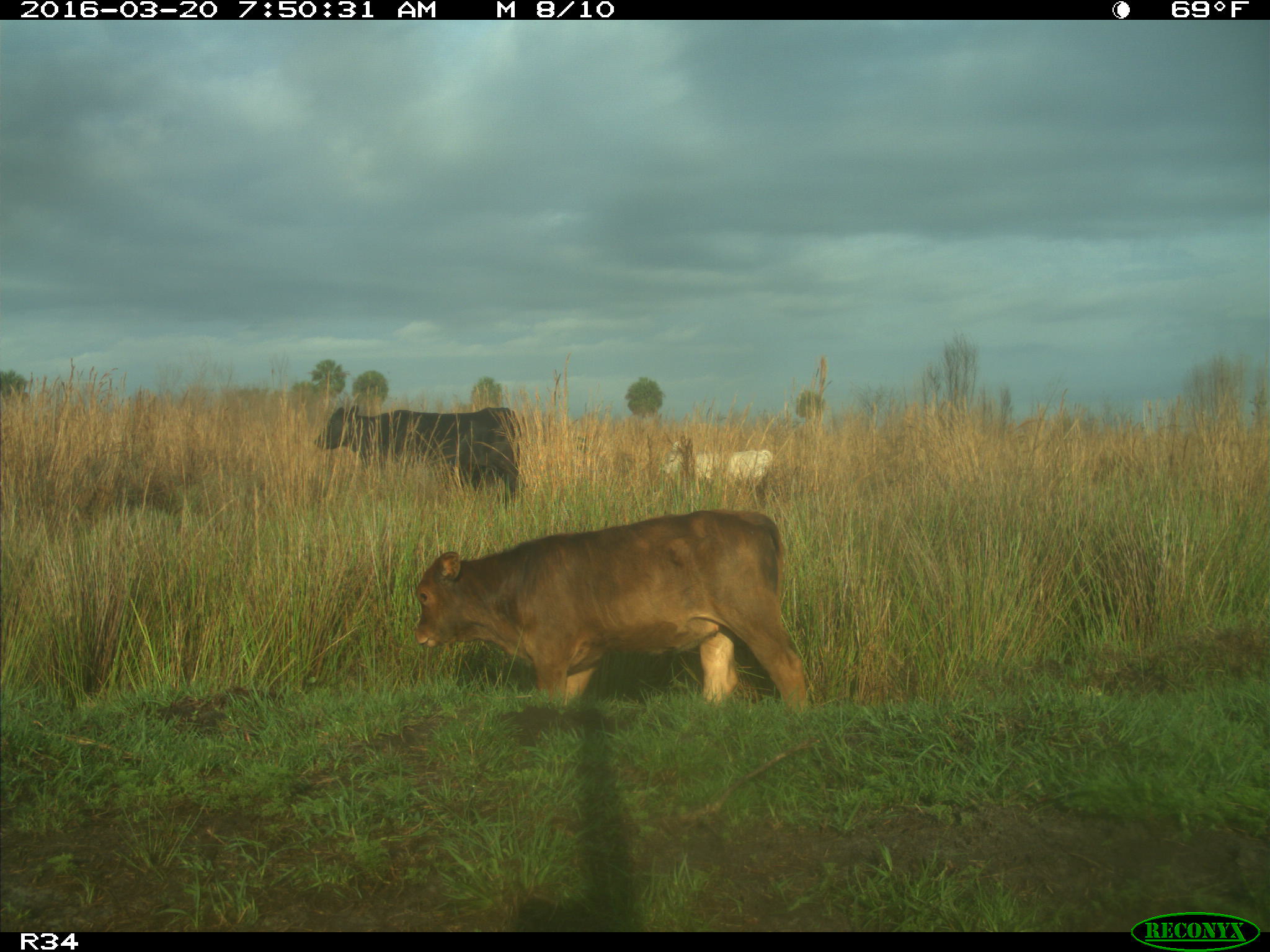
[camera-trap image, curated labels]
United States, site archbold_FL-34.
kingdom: Animalia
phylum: Chordata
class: Mammalia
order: Artiodactyla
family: Bovidae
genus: Bos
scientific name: Bos taurus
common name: domestic cow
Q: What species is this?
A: Bos taurus (domestic cow).